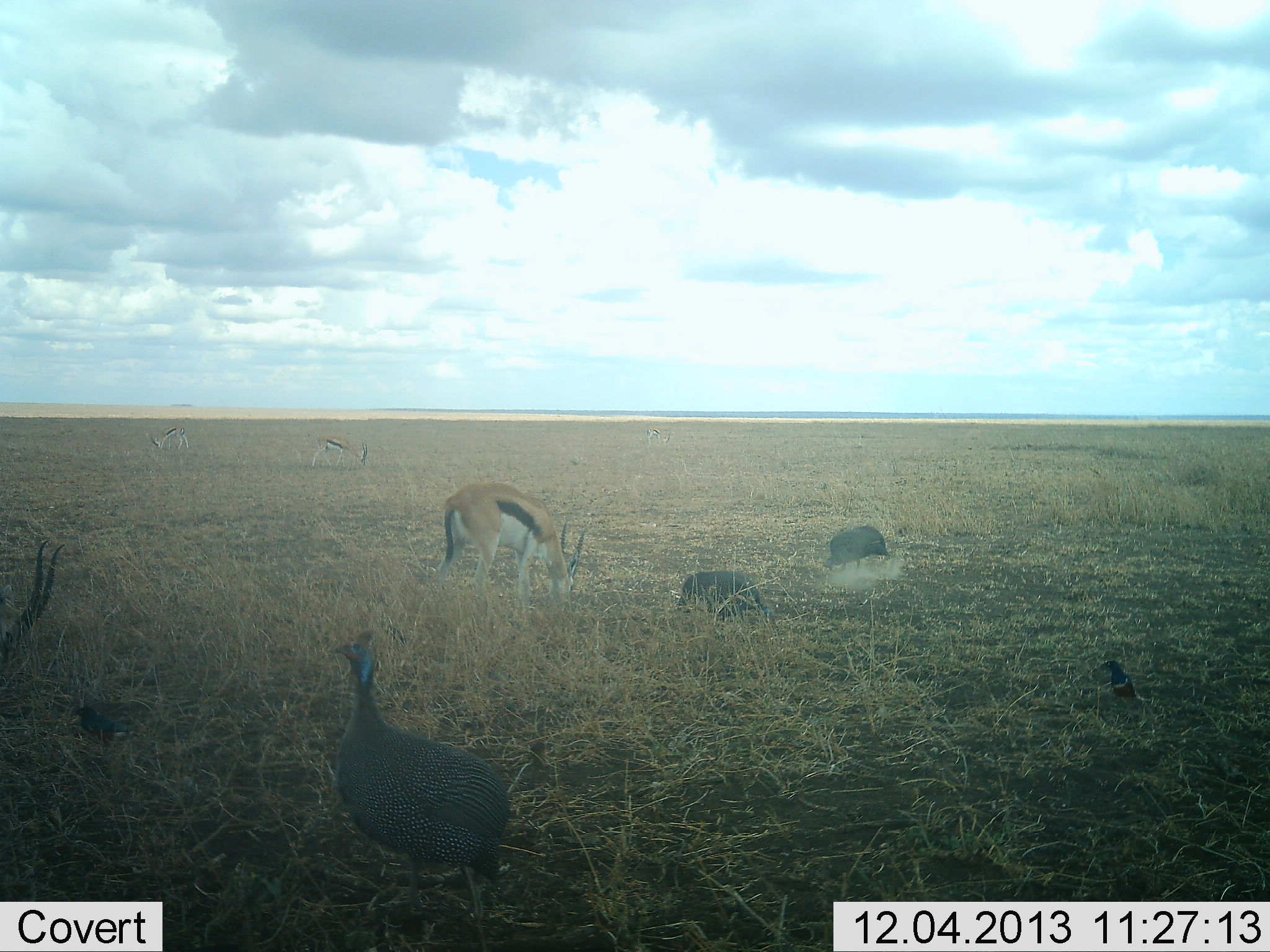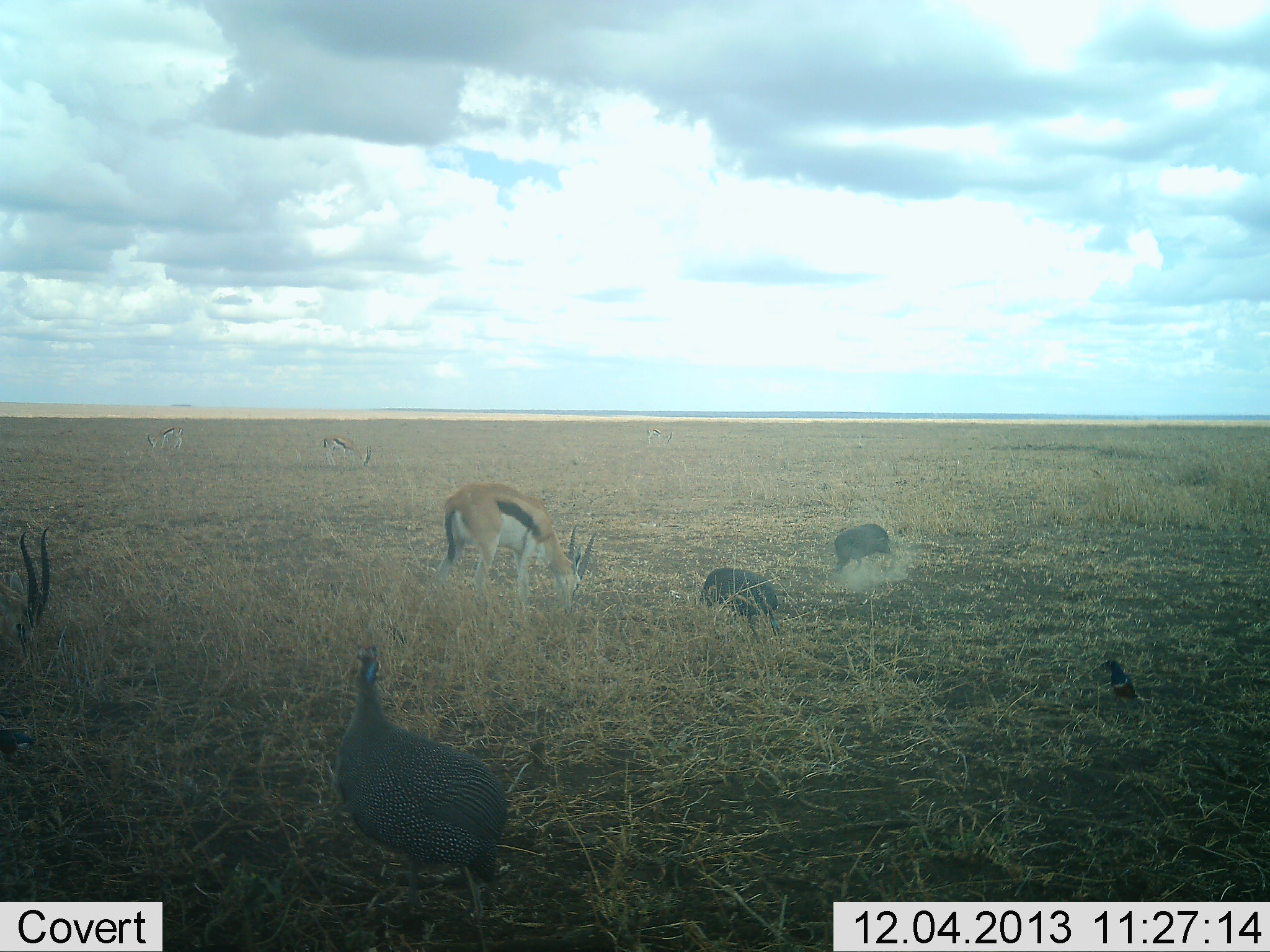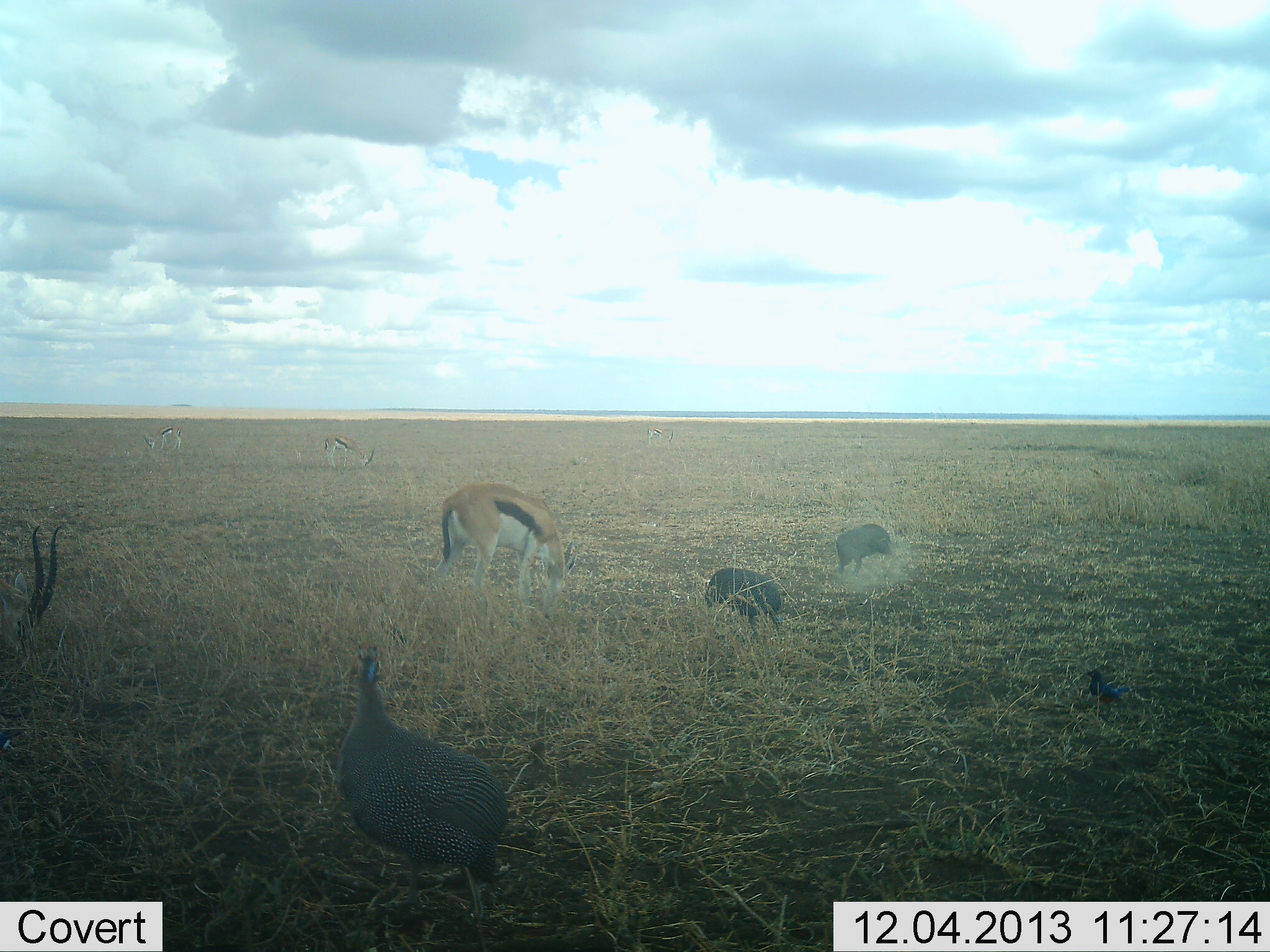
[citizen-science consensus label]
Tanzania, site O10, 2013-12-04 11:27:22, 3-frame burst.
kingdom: Animalia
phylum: Chordata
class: Mammalia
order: Artiodactyla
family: Bovidae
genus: Eudorcas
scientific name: Eudorcas thomsonii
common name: thomson's gazelle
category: gazellethomsons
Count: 4.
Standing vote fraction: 14%.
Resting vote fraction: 7%.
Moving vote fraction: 0%.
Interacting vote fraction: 0%.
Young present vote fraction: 0%.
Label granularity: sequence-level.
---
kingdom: Animalia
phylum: Chordata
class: Aves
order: Galliformes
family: Numididae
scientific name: Numididae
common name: guinea fowl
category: guineafowl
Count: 3.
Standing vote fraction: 53%.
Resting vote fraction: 0%.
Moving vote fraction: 7%.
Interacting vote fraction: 0%.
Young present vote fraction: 0%.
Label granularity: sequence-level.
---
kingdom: Animalia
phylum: Chordata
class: Aves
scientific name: Aves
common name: bird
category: otherbird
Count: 2.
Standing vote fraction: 36%.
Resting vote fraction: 0%.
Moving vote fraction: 55%.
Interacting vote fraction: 0%.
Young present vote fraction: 0%.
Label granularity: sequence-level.